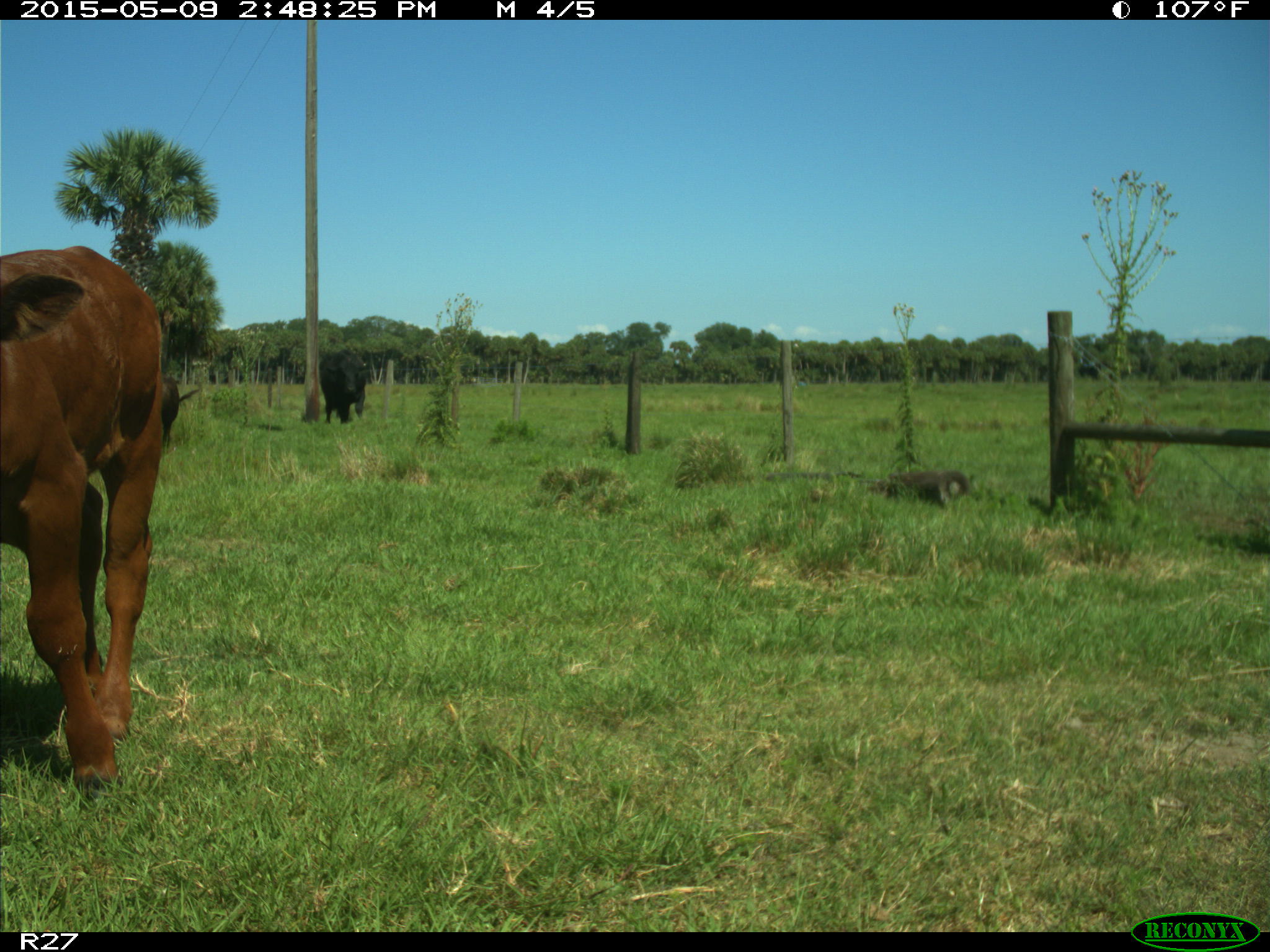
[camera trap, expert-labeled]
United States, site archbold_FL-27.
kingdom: Animalia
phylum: Chordata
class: Mammalia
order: Artiodactyla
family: Bovidae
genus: Bos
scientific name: Bos taurus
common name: domestic cow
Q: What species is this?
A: Bos taurus (domestic cow).